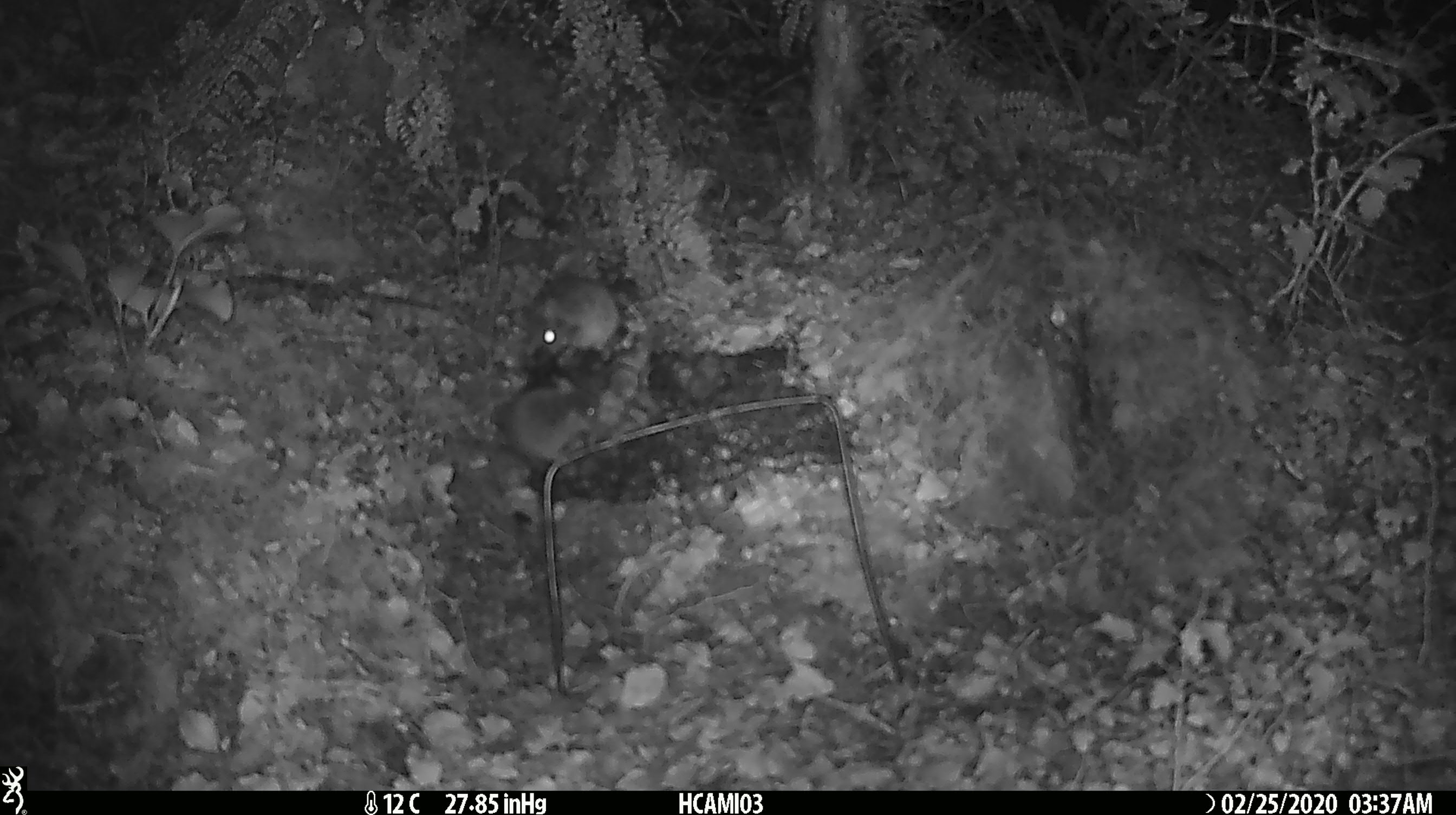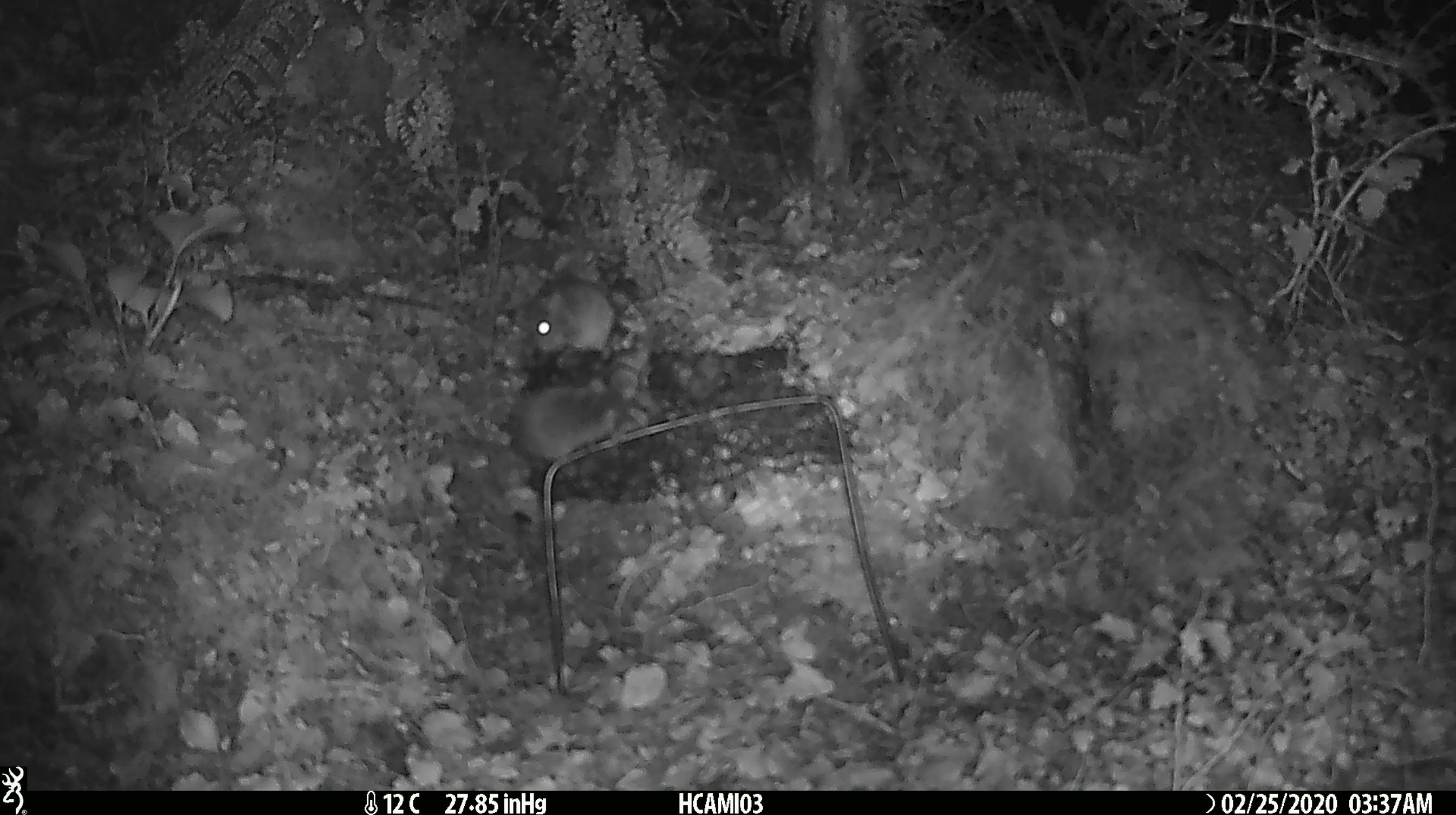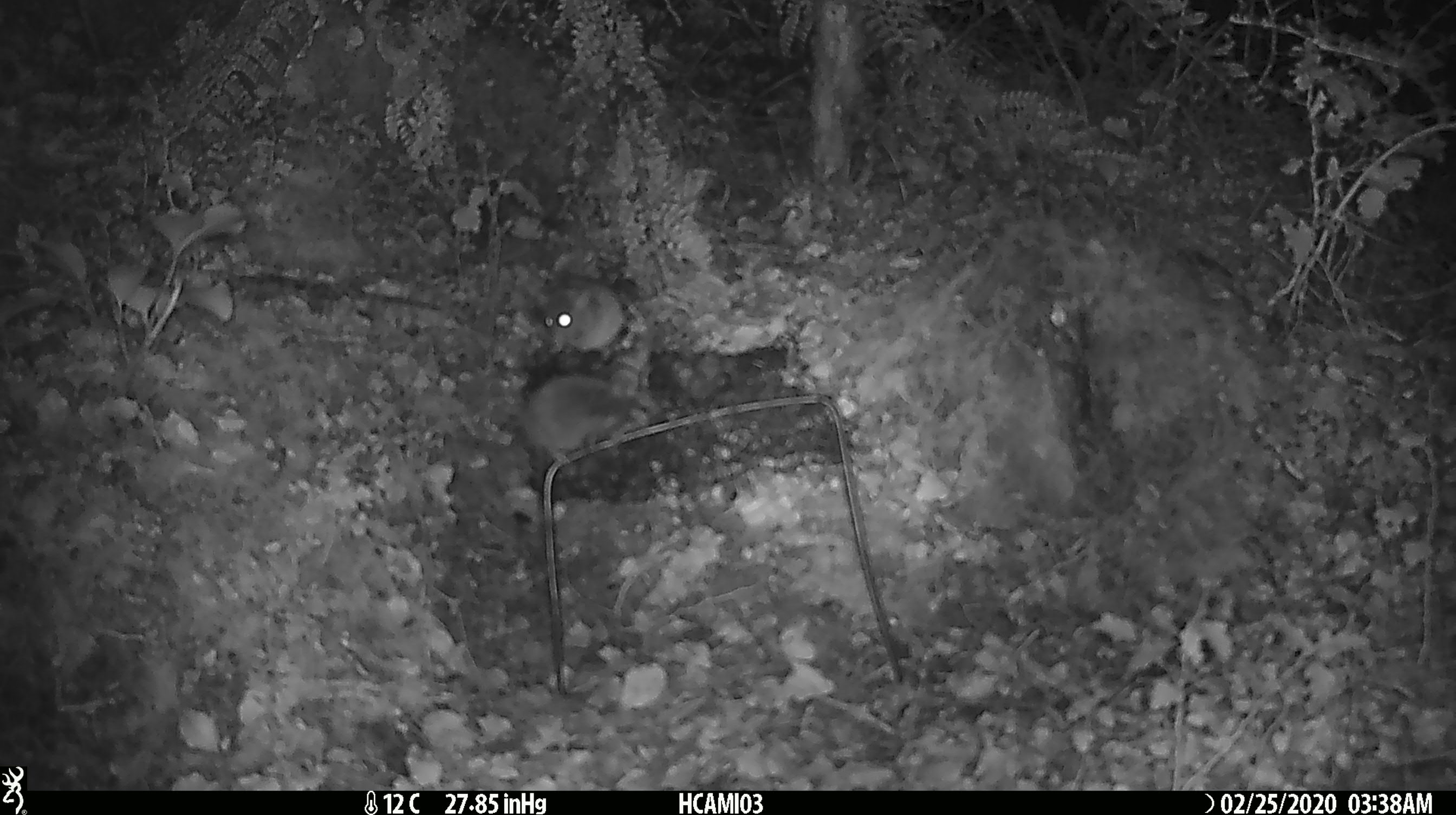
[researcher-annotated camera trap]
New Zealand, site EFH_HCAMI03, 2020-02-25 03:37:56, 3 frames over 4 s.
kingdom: Animalia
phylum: Chordata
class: Mammalia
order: Rodentia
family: Muridae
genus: Mus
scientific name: Mus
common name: mouse